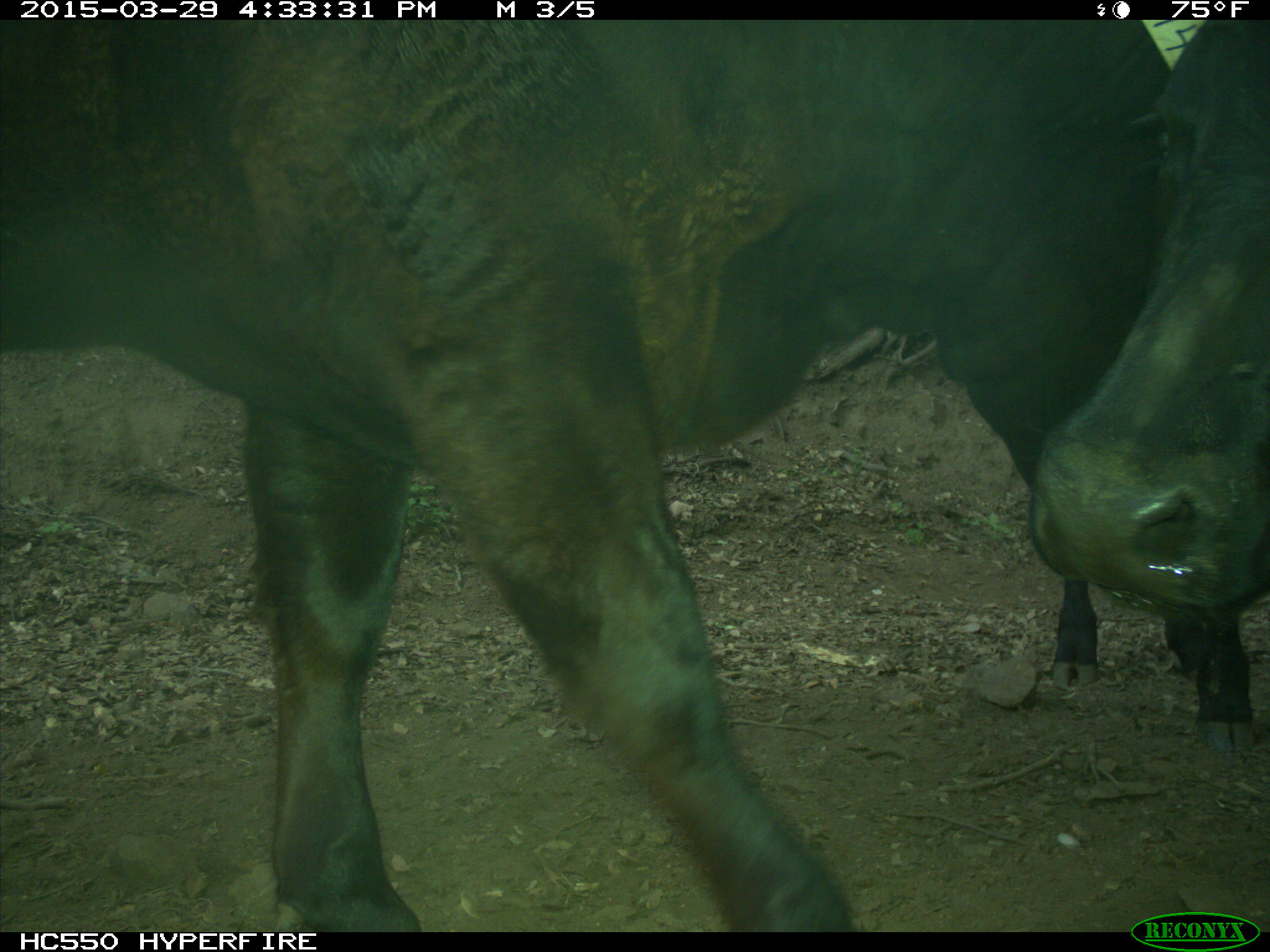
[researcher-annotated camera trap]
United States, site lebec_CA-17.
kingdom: Animalia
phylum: Chordata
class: Mammalia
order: Artiodactyla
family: Bovidae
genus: Bos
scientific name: Bos taurus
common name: domestic cow